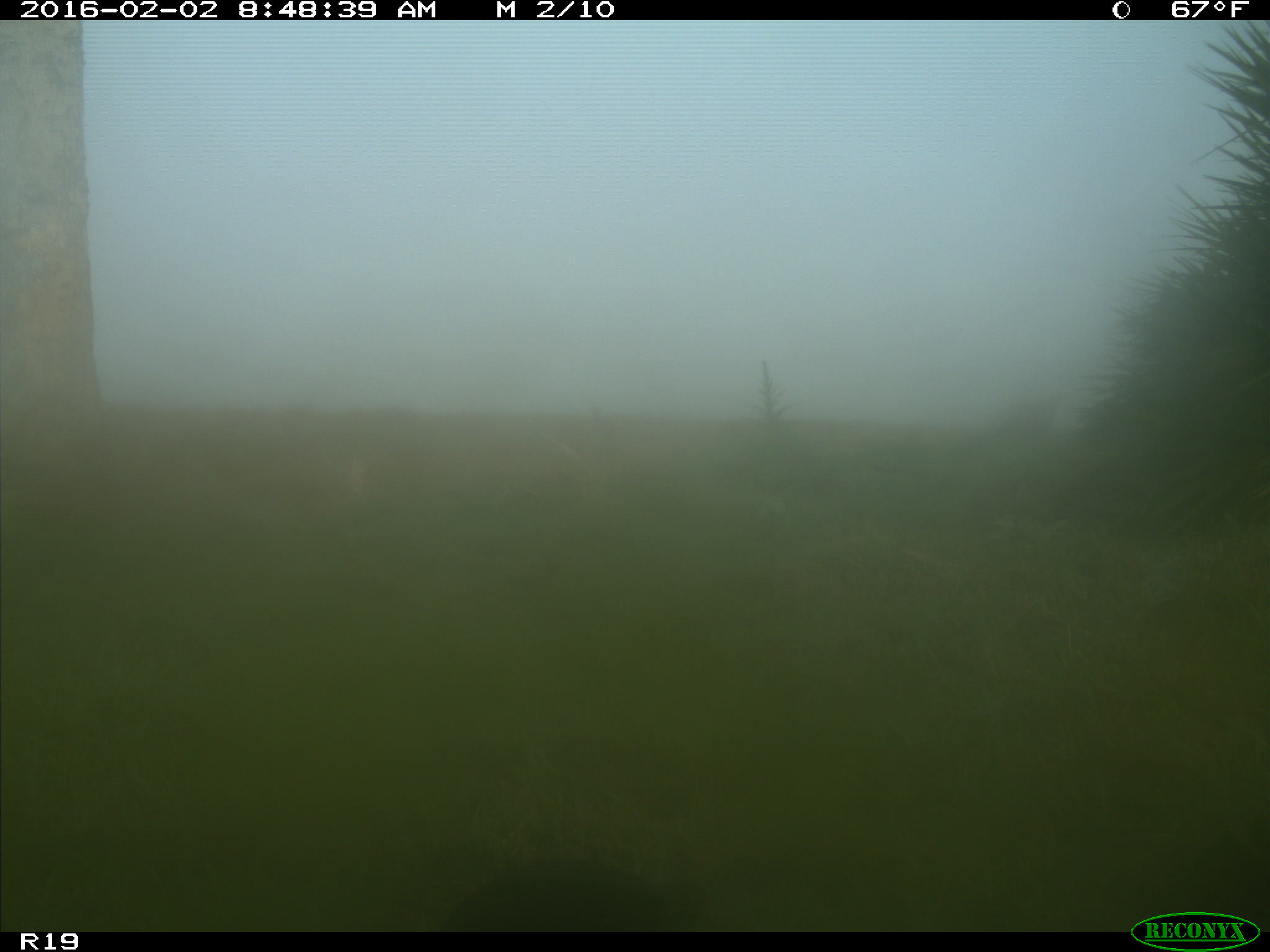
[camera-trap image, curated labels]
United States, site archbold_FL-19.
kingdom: Animalia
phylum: Chordata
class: Aves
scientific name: Aves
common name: birds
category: unidentified bird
Unidentified bird (birds) (Aves).